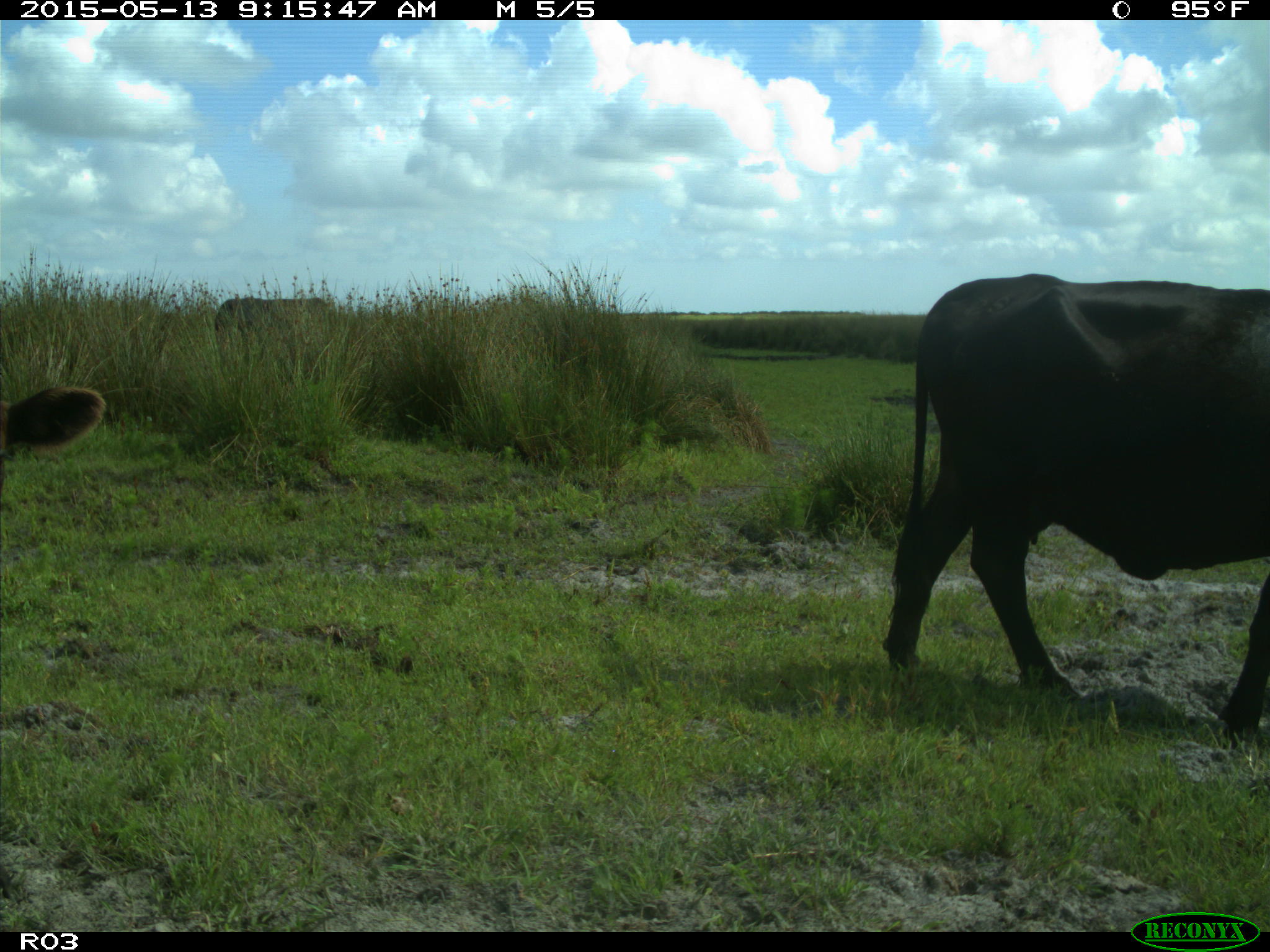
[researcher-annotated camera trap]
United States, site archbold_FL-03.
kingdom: Animalia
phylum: Chordata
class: Mammalia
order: Artiodactyla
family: Bovidae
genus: Bos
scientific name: Bos taurus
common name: domestic cow